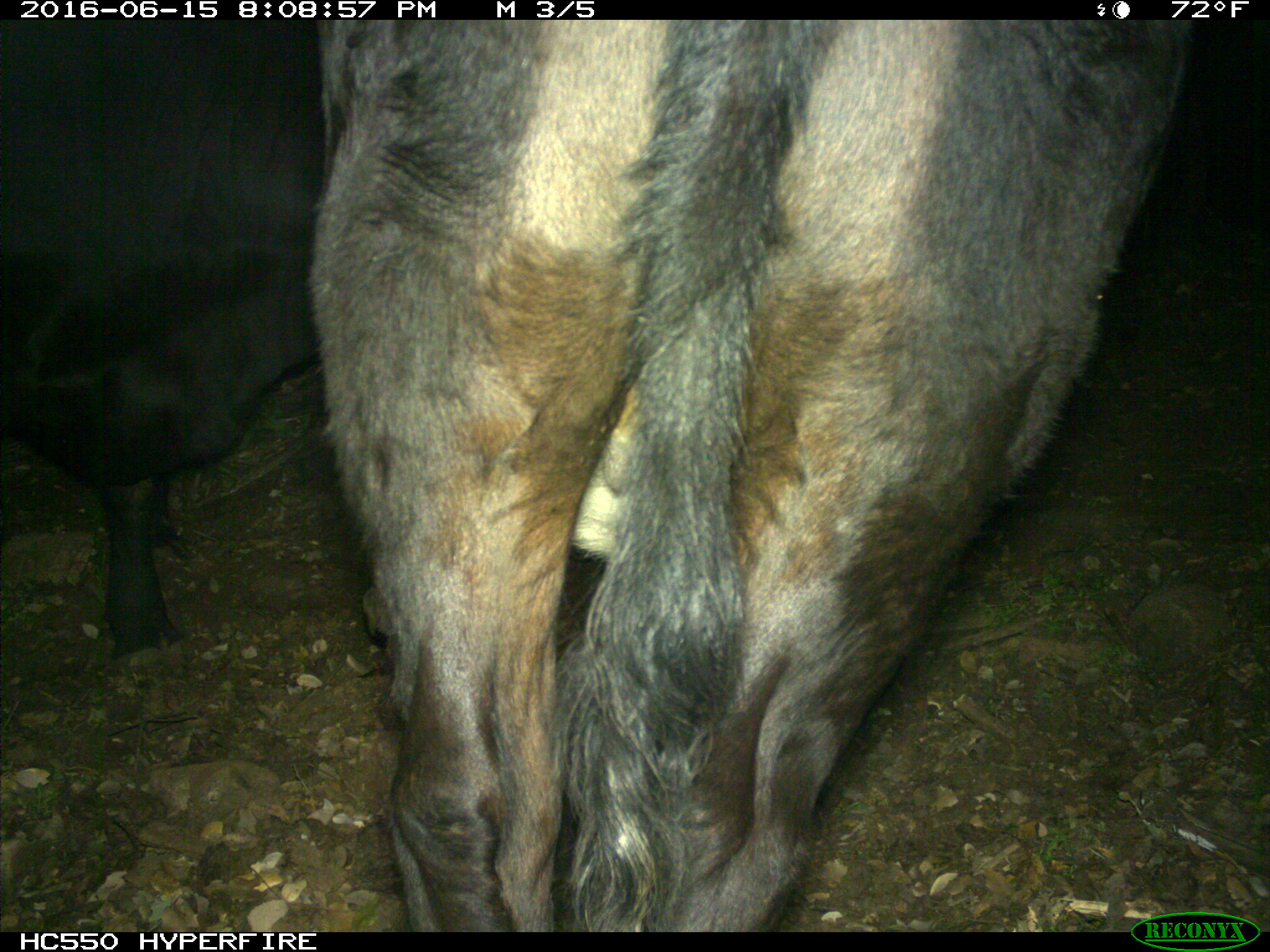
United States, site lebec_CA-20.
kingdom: Animalia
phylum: Chordata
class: Mammalia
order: Artiodactyla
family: Bovidae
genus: Bos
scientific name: Bos taurus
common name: domestic cow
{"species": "Bos taurus (domestic cow)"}